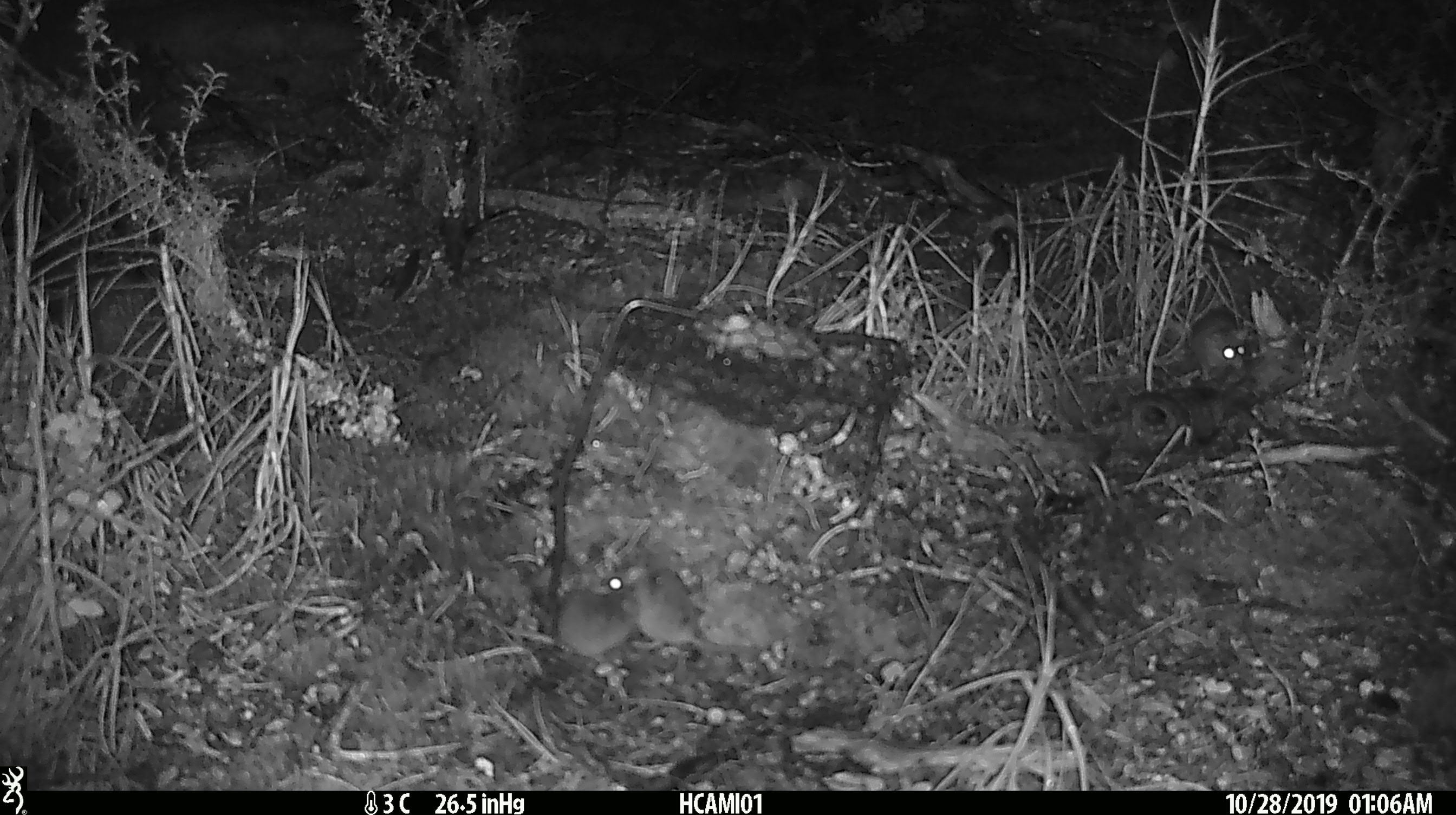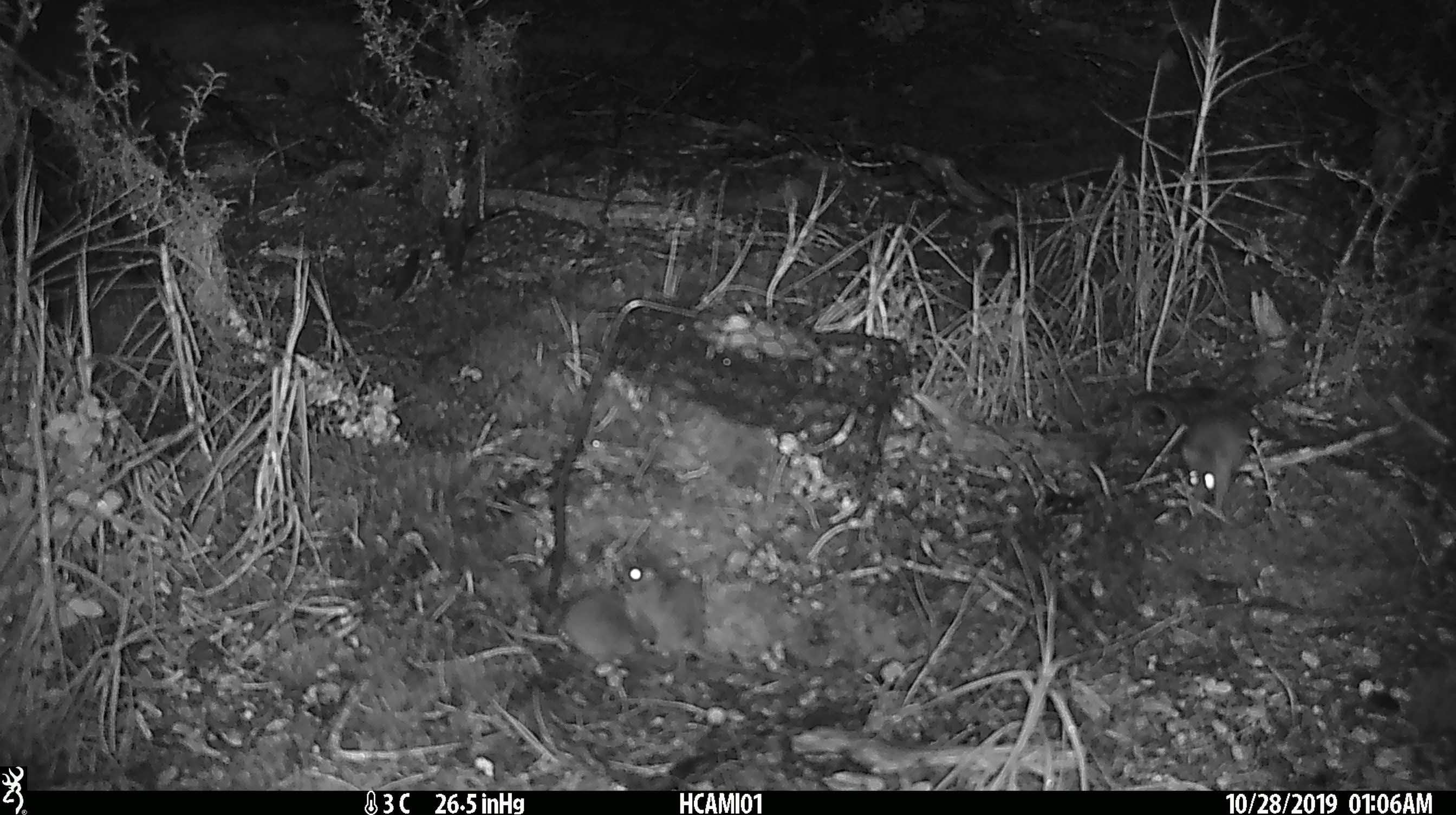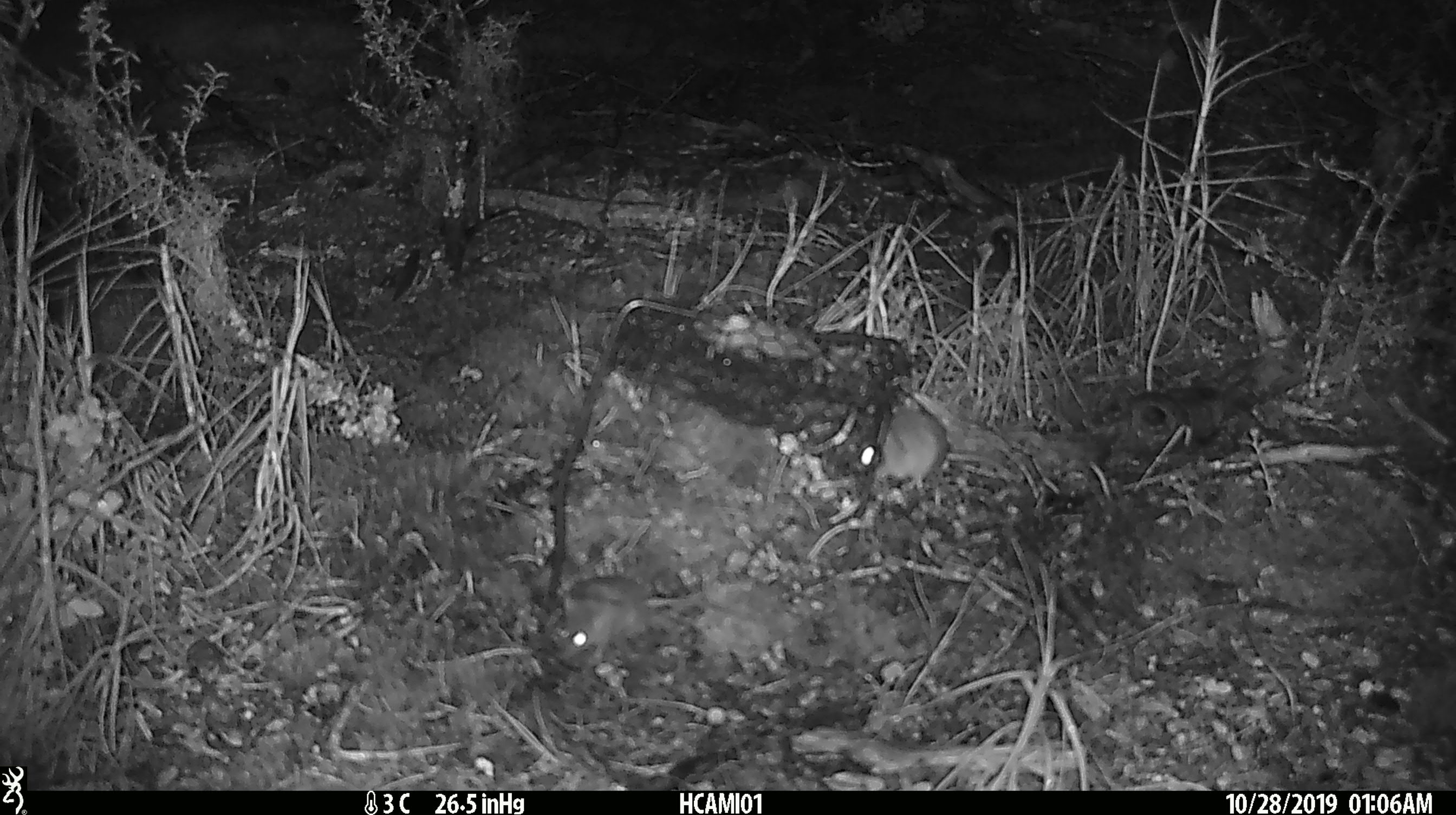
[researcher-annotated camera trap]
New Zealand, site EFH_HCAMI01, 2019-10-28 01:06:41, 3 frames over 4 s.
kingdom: Animalia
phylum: Chordata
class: Mammalia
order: Rodentia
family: Muridae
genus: Mus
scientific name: Mus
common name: mouse